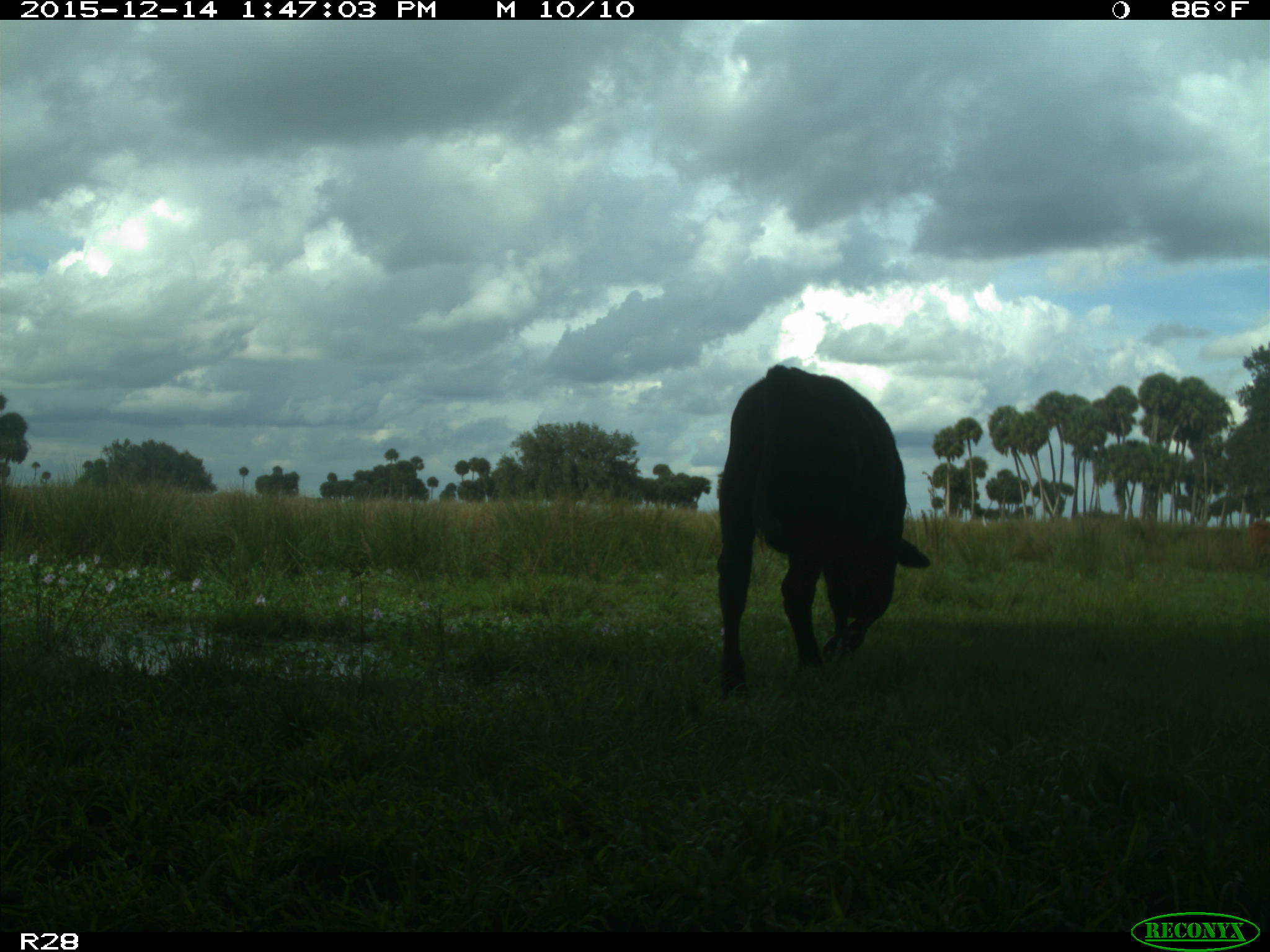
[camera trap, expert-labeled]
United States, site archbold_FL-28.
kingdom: Animalia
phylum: Chordata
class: Mammalia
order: Artiodactyla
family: Bovidae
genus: Bos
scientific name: Bos taurus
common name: domestic cow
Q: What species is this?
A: Bos taurus (domestic cow).